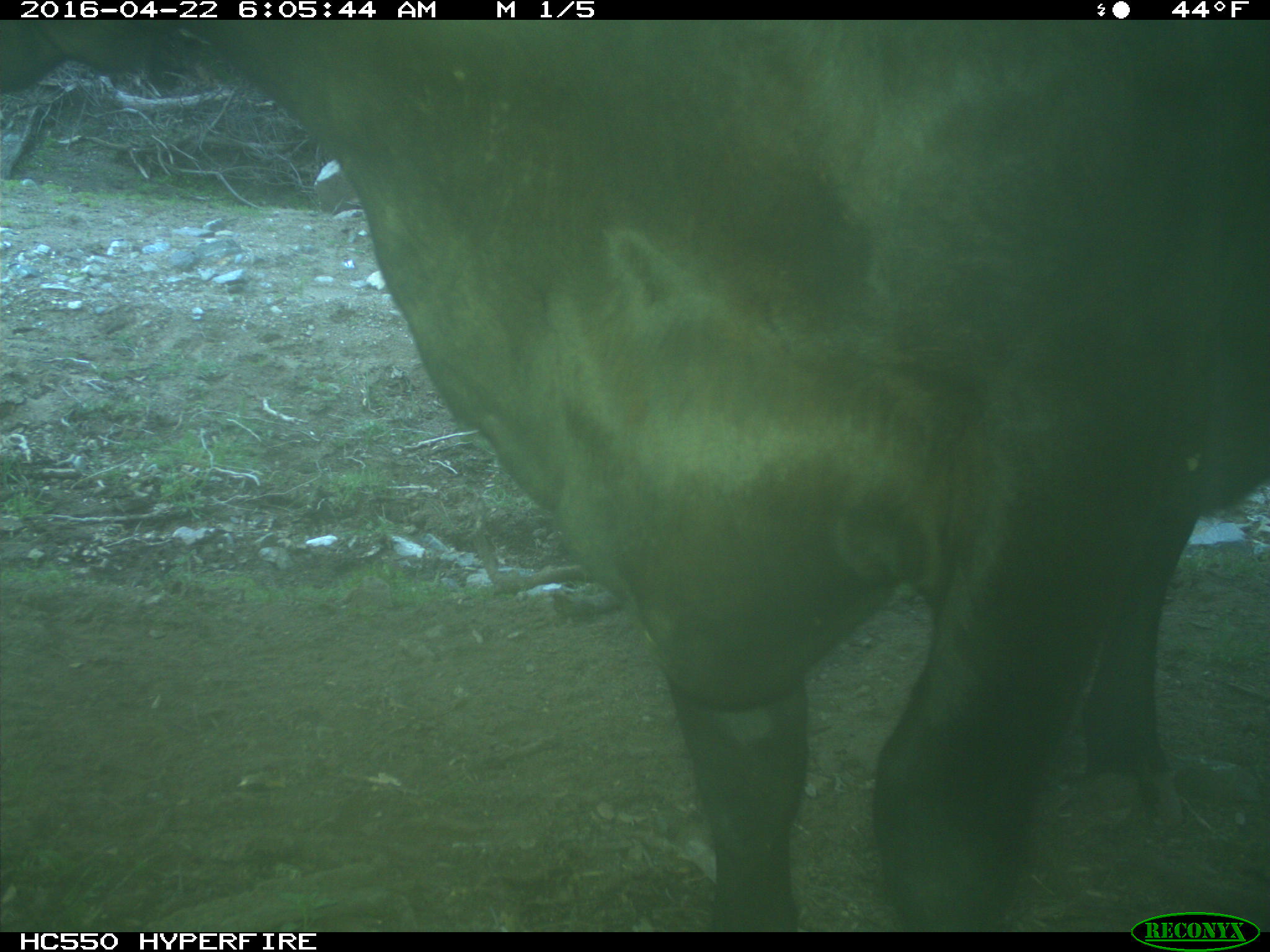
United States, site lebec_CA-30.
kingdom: Animalia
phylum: Chordata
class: Mammalia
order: Artiodactyla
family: Bovidae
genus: Bos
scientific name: Bos taurus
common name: domestic cow